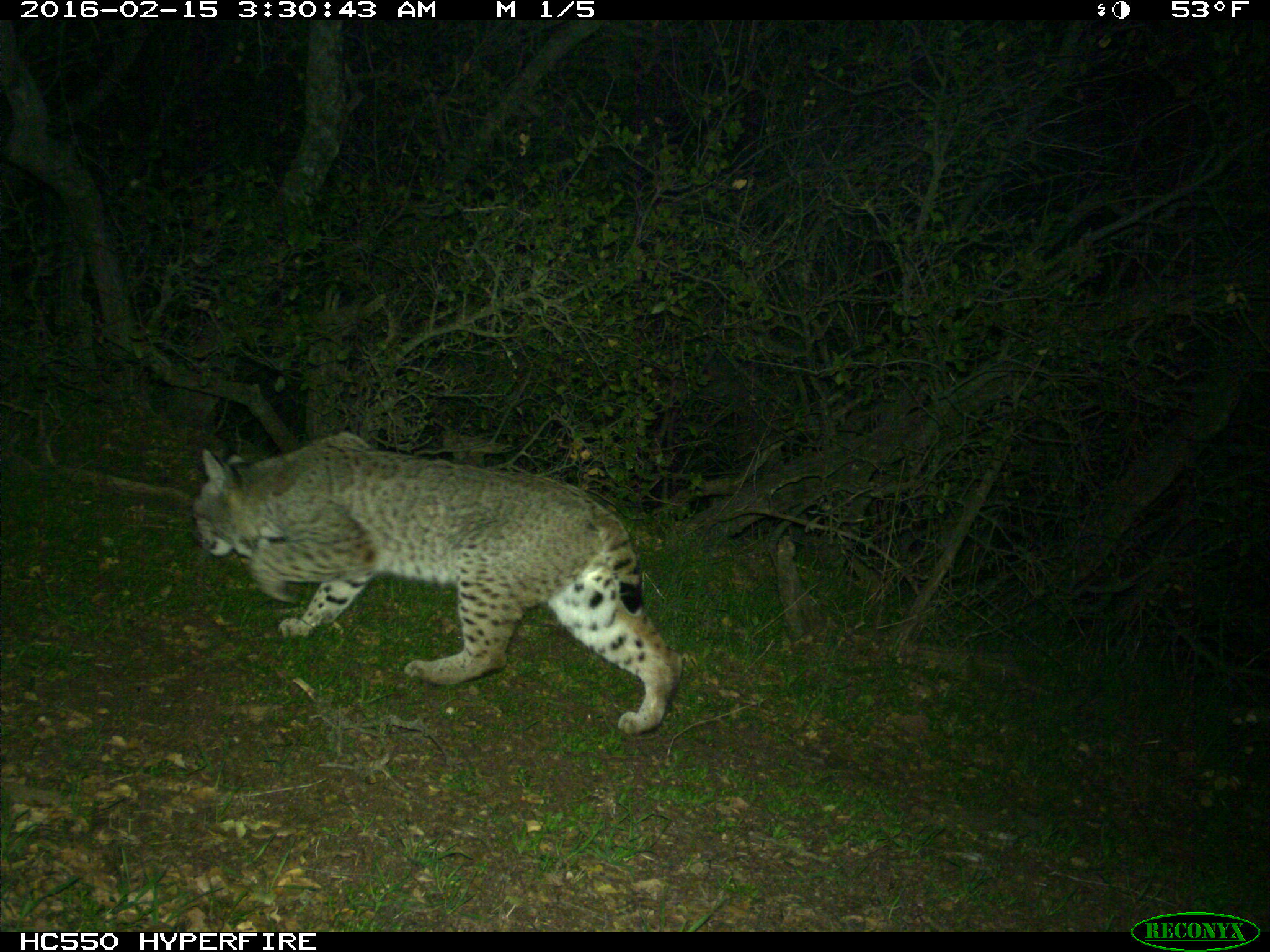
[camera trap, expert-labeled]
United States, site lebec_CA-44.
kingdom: Animalia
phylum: Chordata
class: Mammalia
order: Carnivora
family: Felidae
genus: Lynx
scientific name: Lynx rufus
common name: bobcat